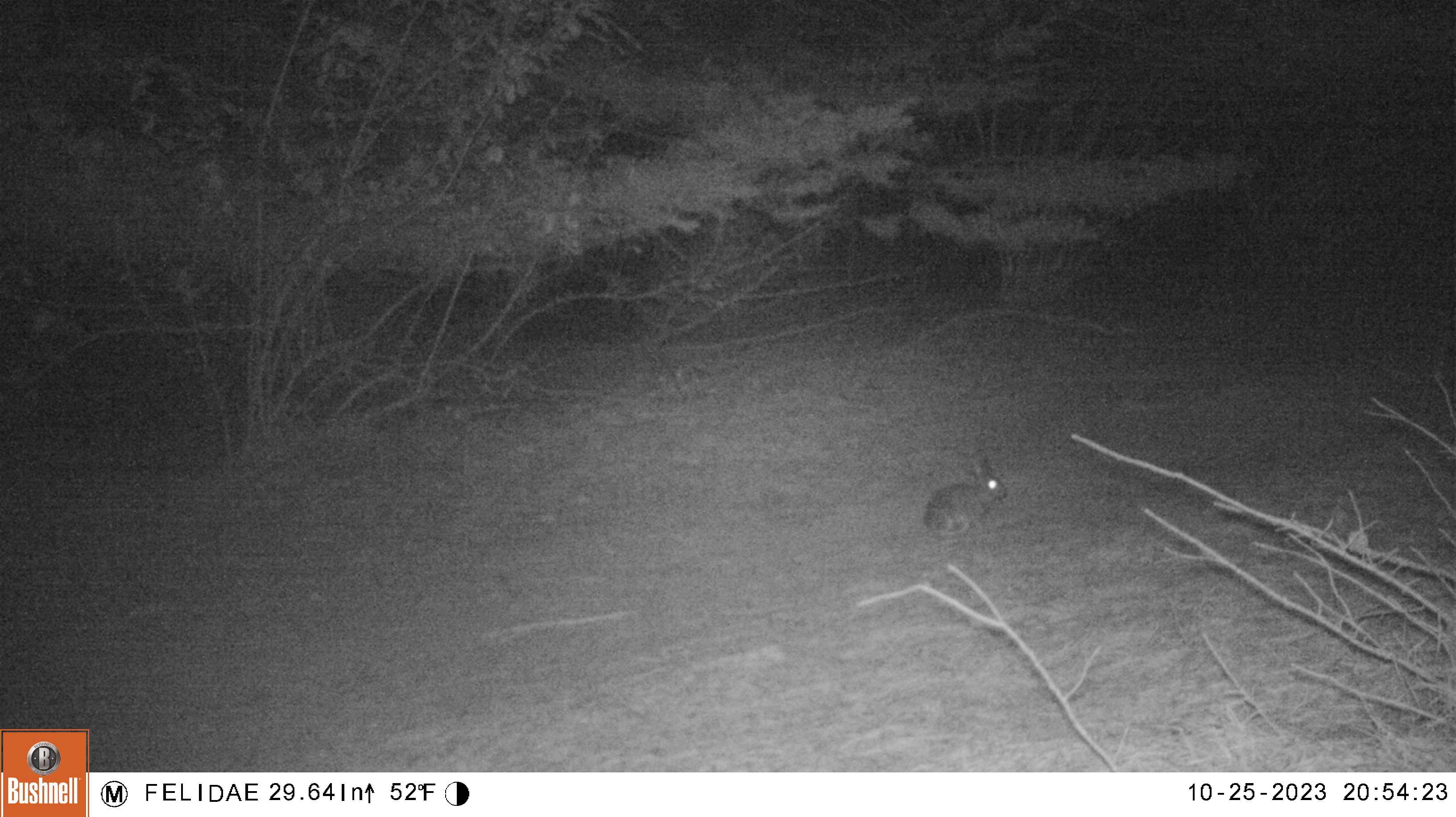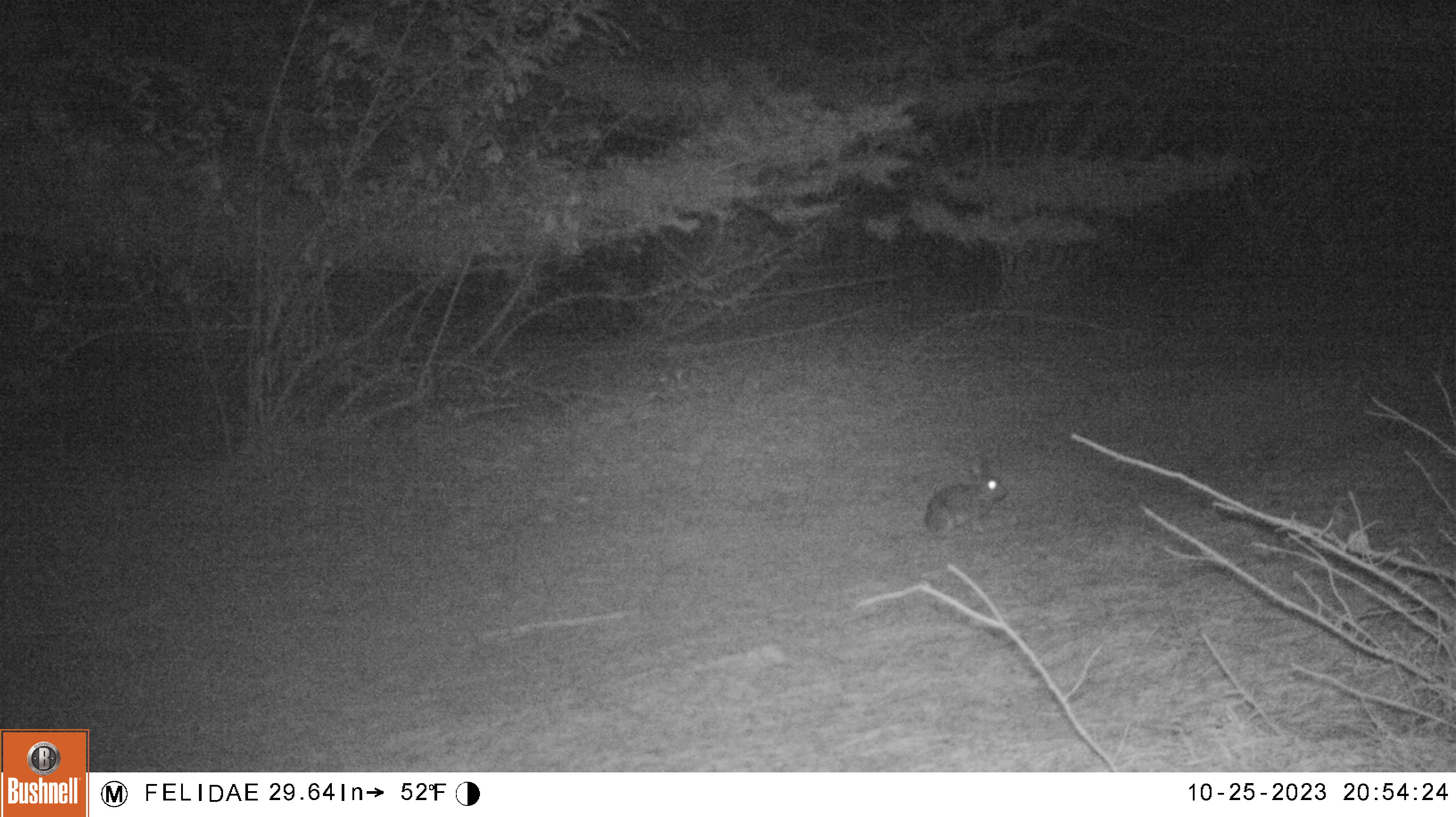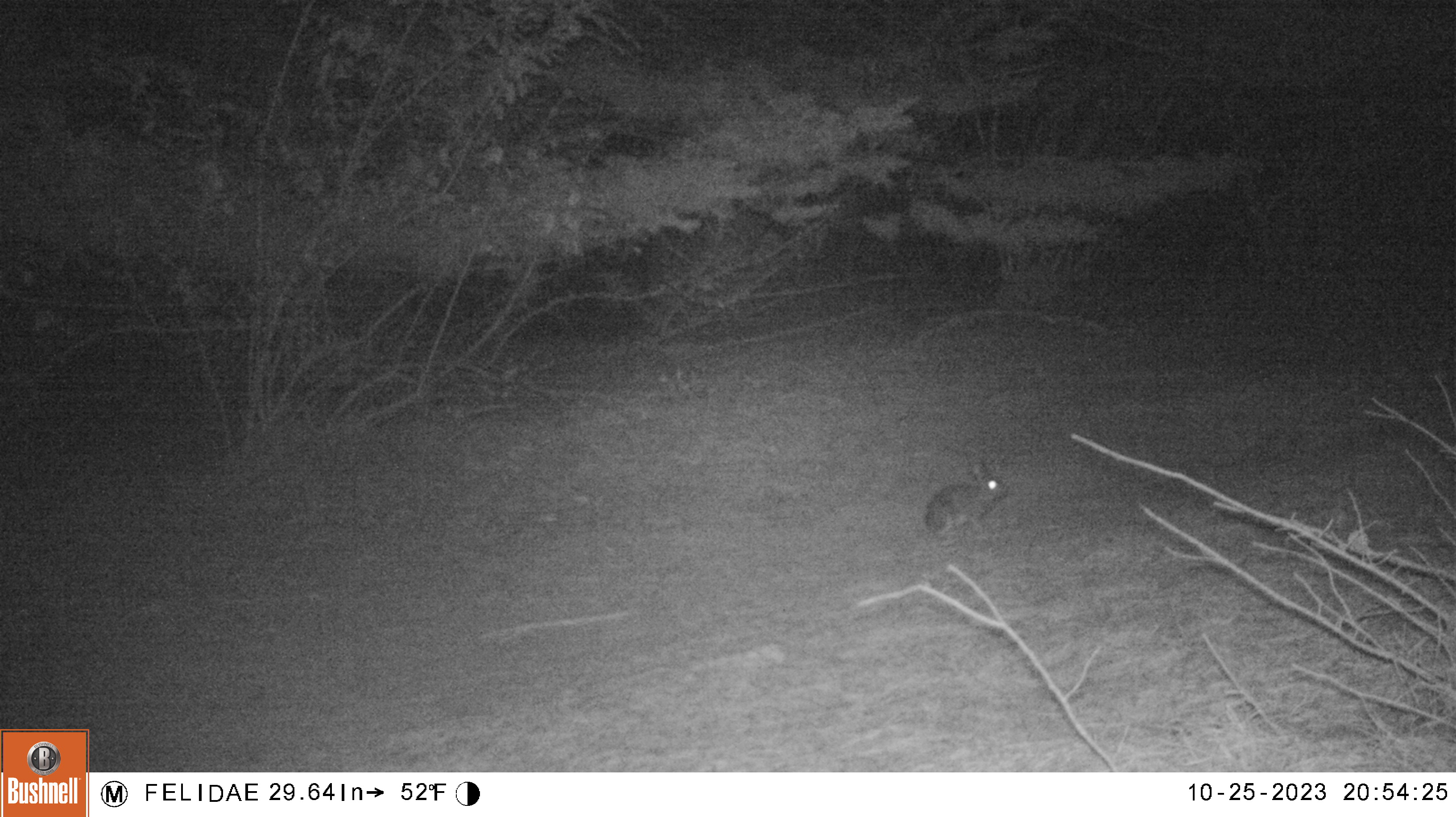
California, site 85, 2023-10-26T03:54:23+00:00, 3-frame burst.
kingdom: Animalia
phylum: Chordata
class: Mammalia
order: Lagomorpha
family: Leporidae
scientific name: Leporidae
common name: rabbit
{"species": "rabbit (Leporidae)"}